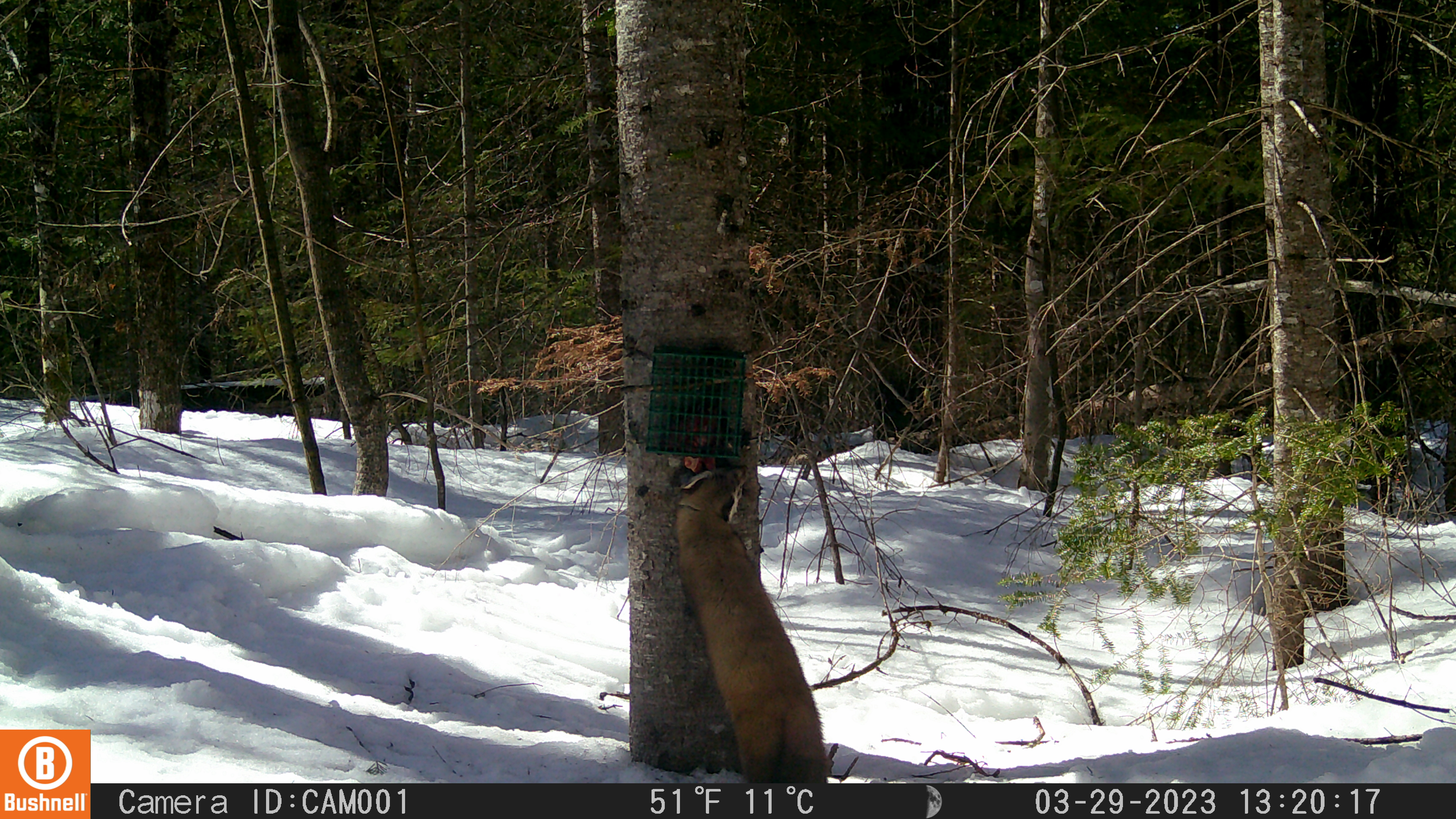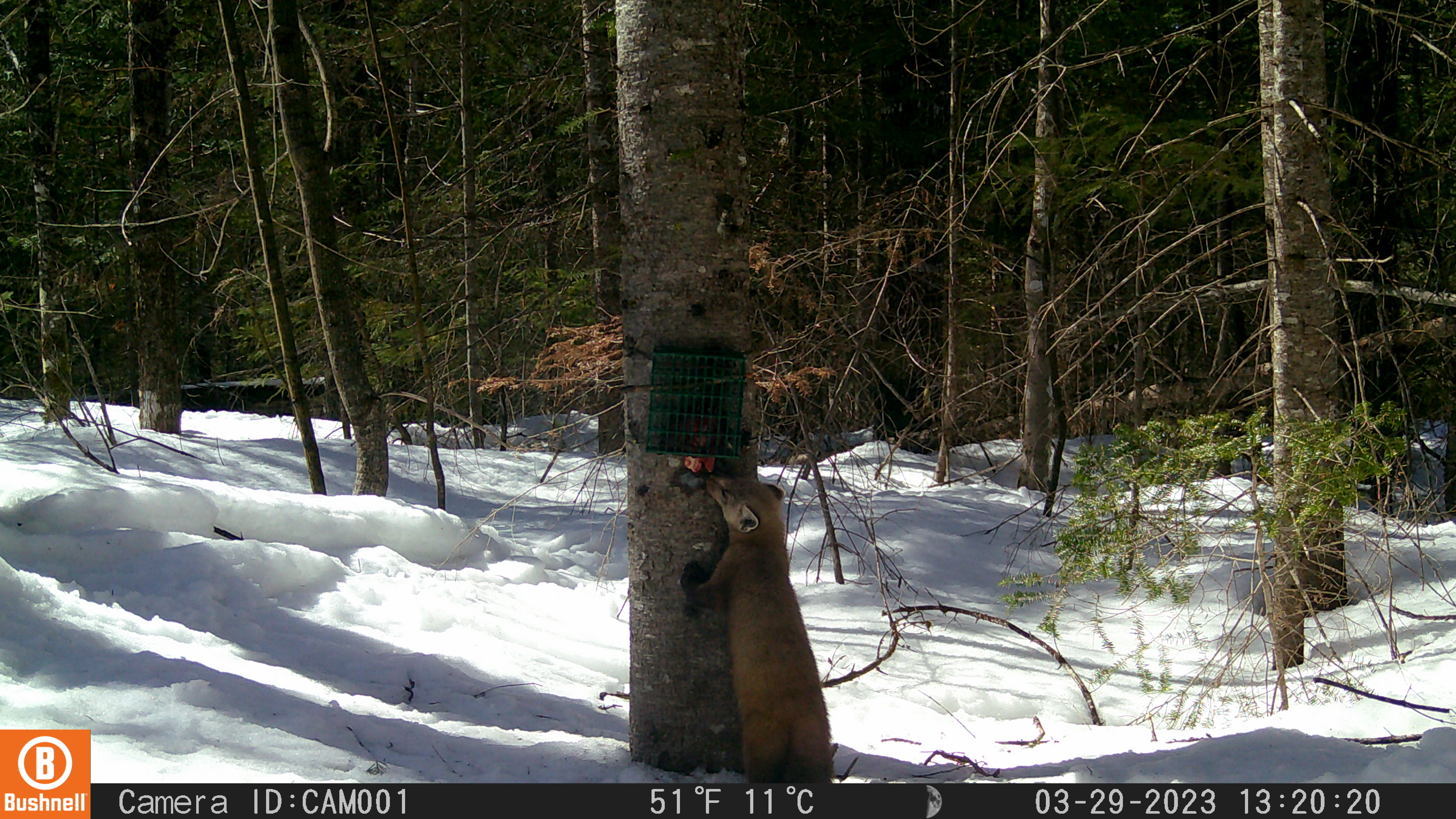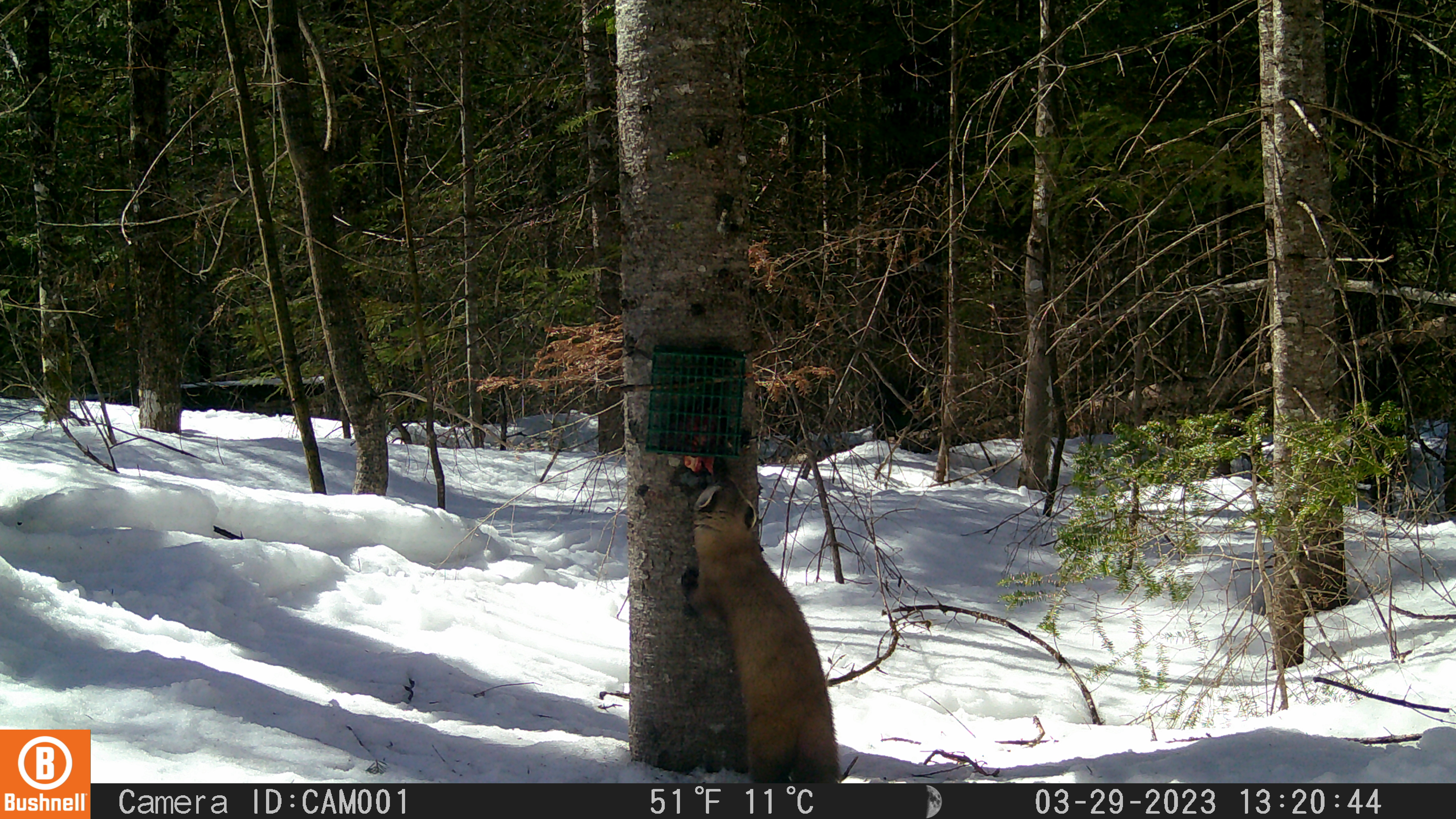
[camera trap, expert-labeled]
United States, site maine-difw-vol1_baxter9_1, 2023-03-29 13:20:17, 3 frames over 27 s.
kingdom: Animalia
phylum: Chordata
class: Mammalia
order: Carnivora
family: Mustelidae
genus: Martes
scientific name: Martes americana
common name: american marten